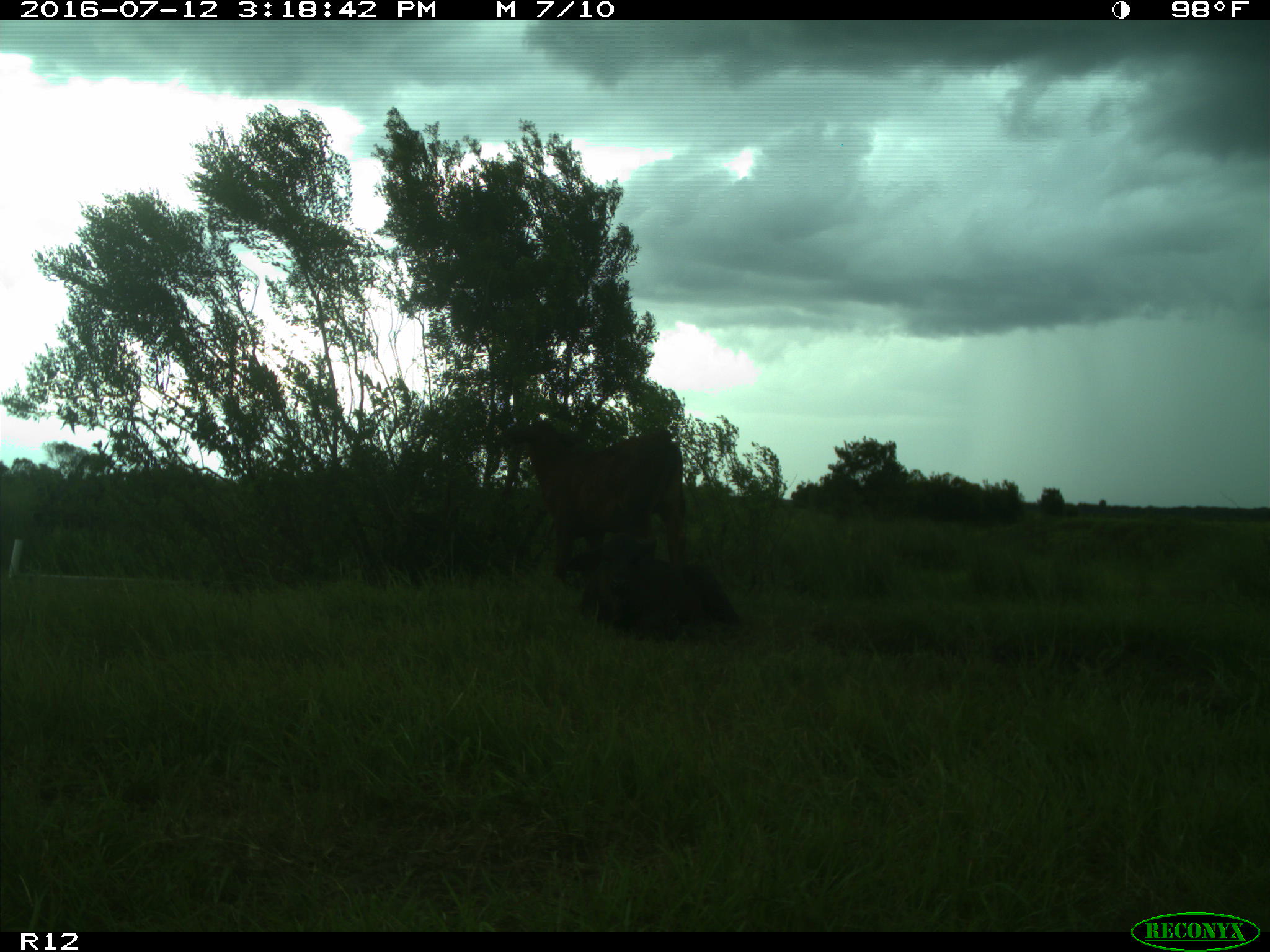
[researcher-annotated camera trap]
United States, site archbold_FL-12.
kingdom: Animalia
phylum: Chordata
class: Mammalia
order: Artiodactyla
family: Bovidae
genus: Bos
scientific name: Bos taurus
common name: domestic cow